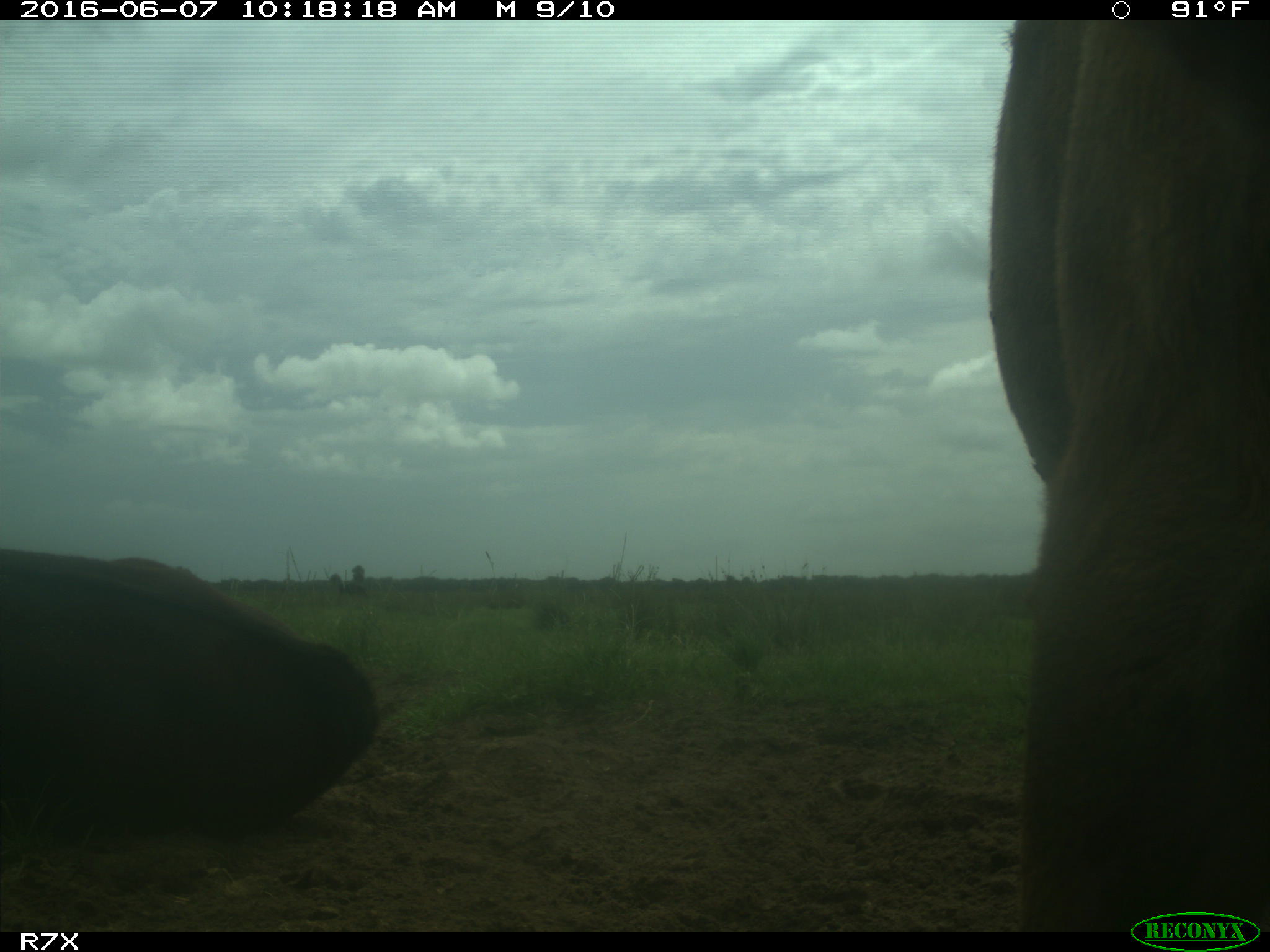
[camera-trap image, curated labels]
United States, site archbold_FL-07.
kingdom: Animalia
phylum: Chordata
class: Mammalia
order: Artiodactyla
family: Bovidae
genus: Bos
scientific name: Bos taurus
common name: domestic cow